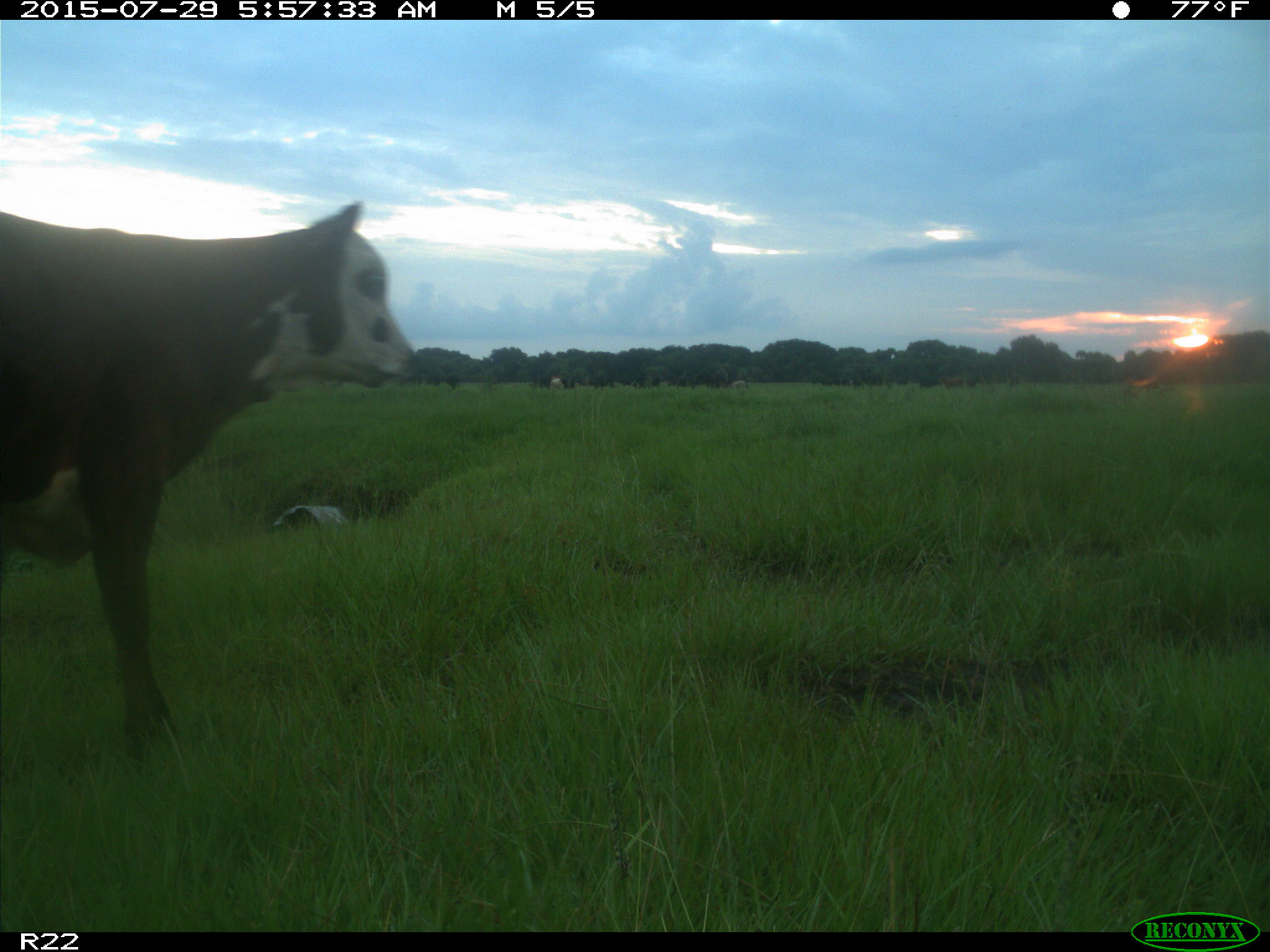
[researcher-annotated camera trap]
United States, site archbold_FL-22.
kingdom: Animalia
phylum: Chordata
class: Mammalia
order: Artiodactyla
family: Bovidae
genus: Bos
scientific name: Bos taurus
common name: domestic cow